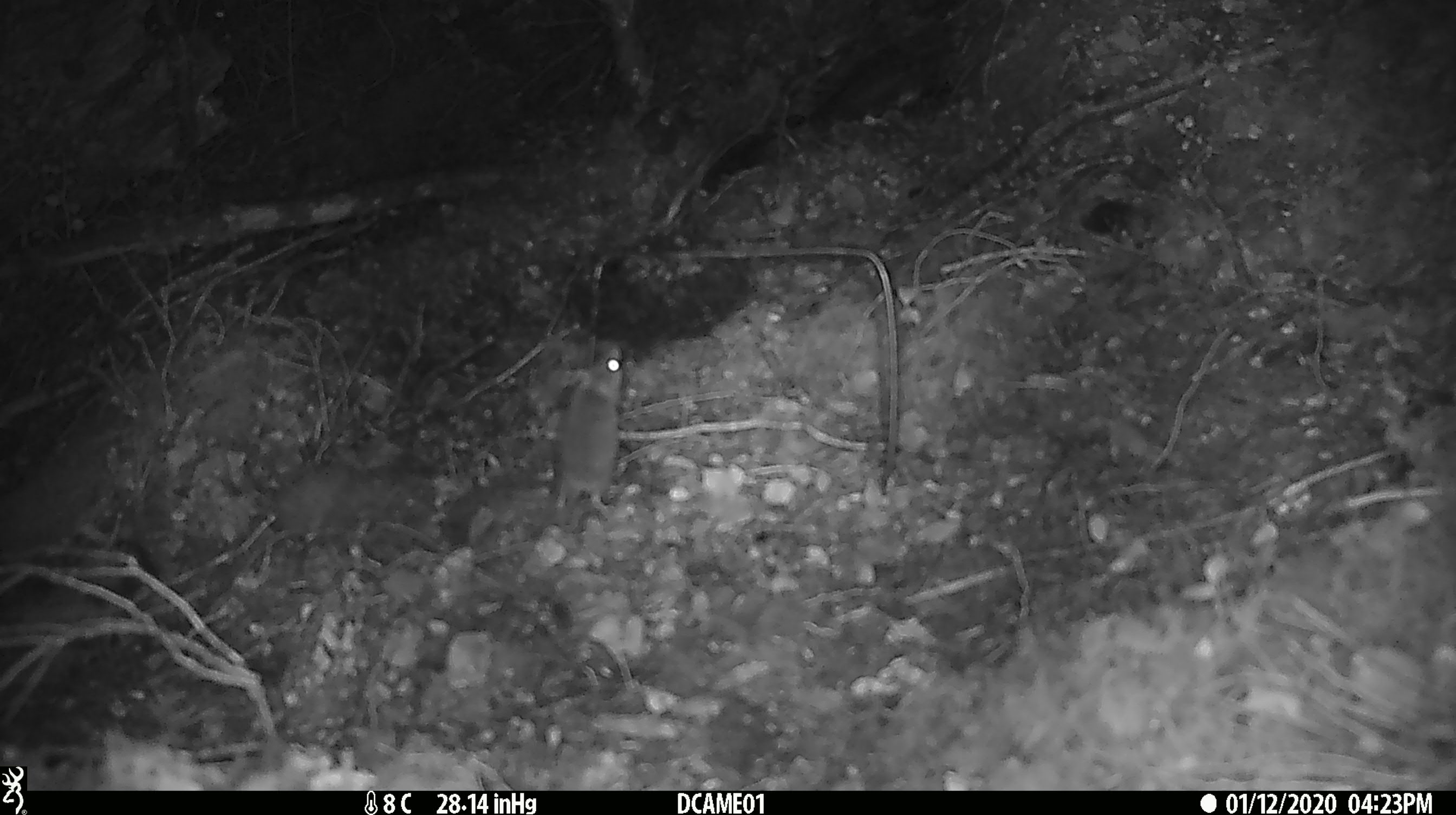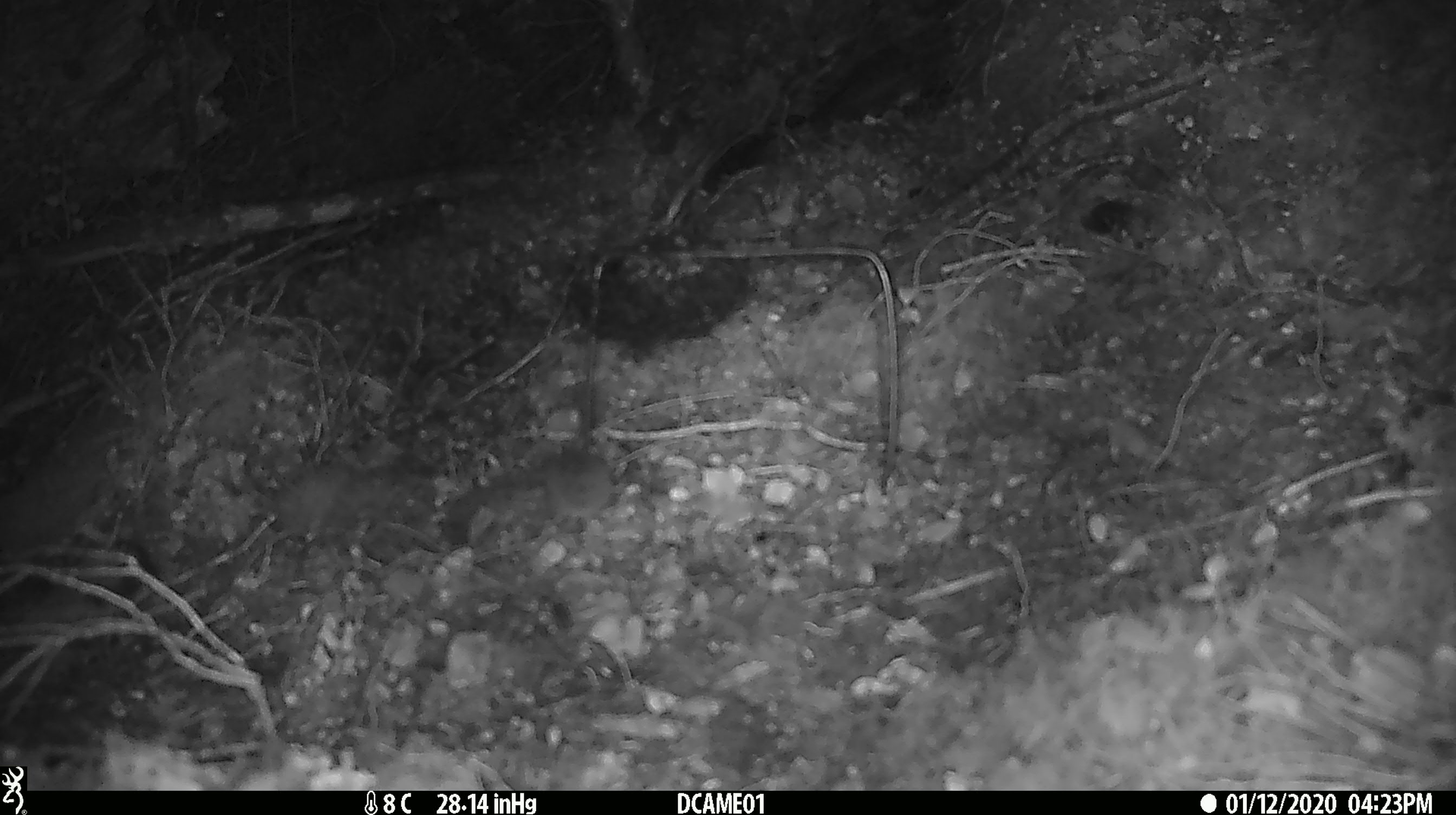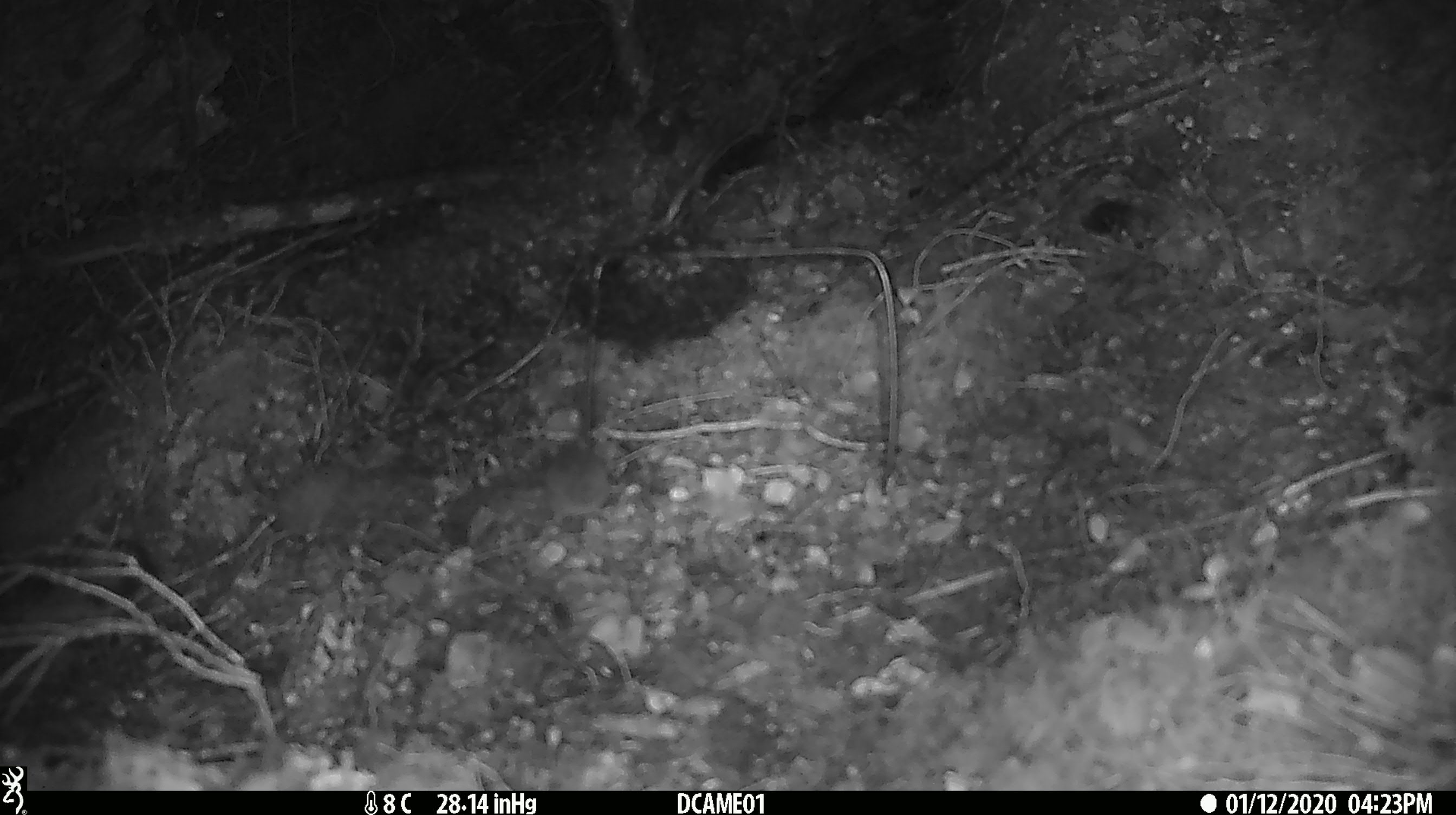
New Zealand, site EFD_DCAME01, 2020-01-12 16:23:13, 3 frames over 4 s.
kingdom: Animalia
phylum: Chordata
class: Mammalia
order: Rodentia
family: Muridae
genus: Mus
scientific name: Mus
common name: mouse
Mouse (Mus).